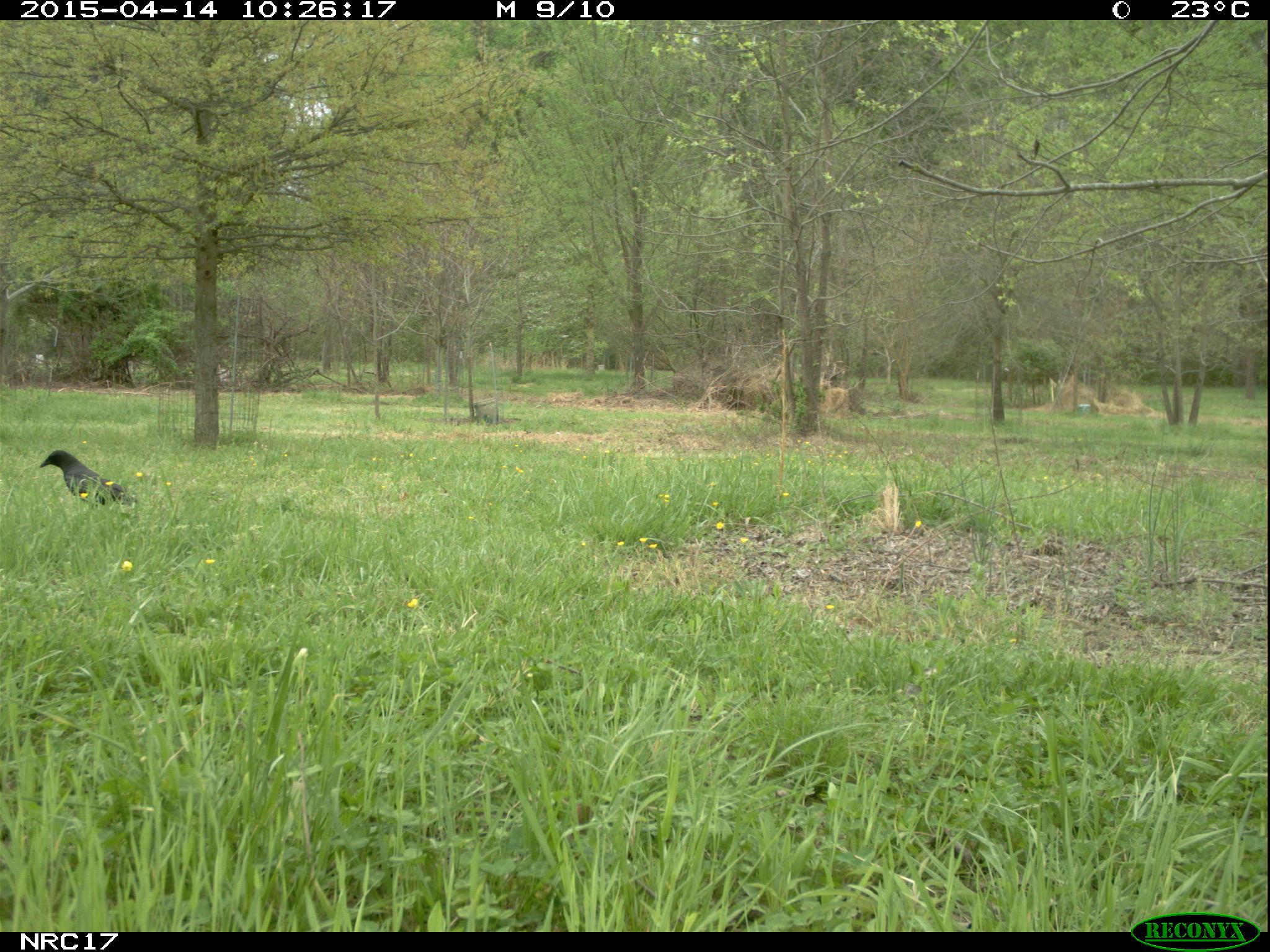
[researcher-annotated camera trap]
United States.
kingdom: Animalia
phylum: Chordata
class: Aves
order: Passeriformes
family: Corvidae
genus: Corvus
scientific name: Corvus brachyrhynchos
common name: american crow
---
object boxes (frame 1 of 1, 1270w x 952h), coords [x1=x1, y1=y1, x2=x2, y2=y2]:
American Crow: [x1=31, y1=443, x2=123, y2=499]